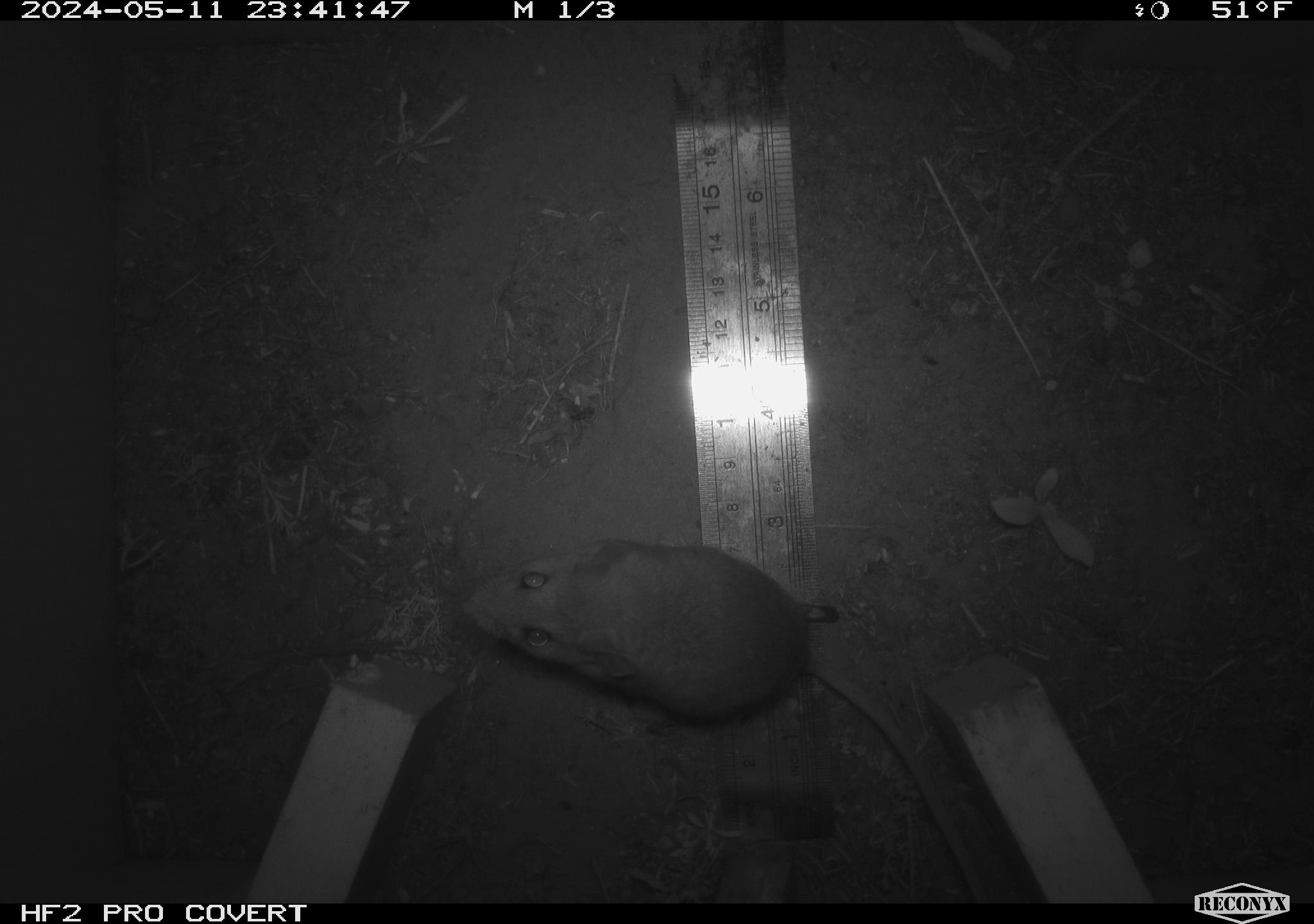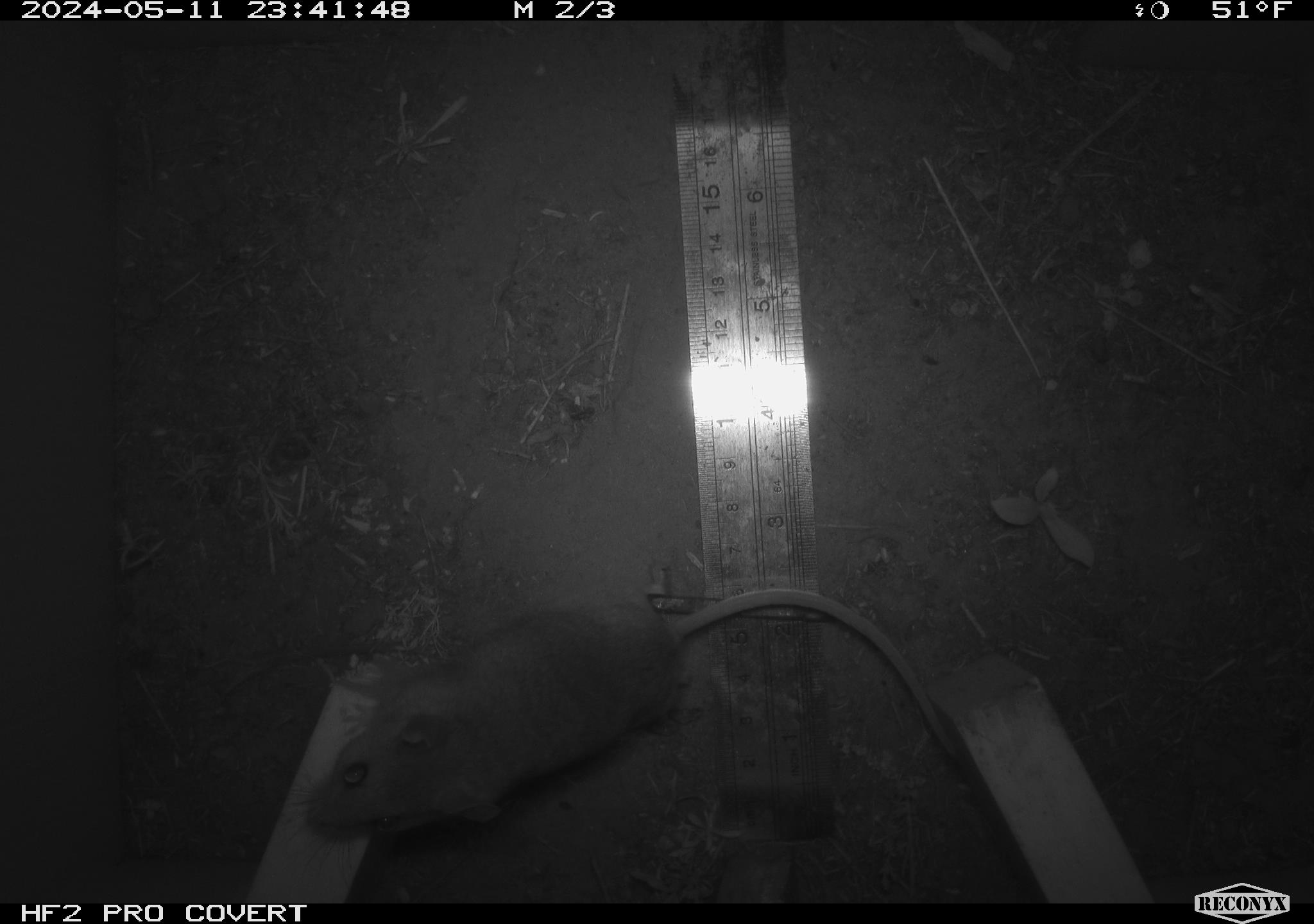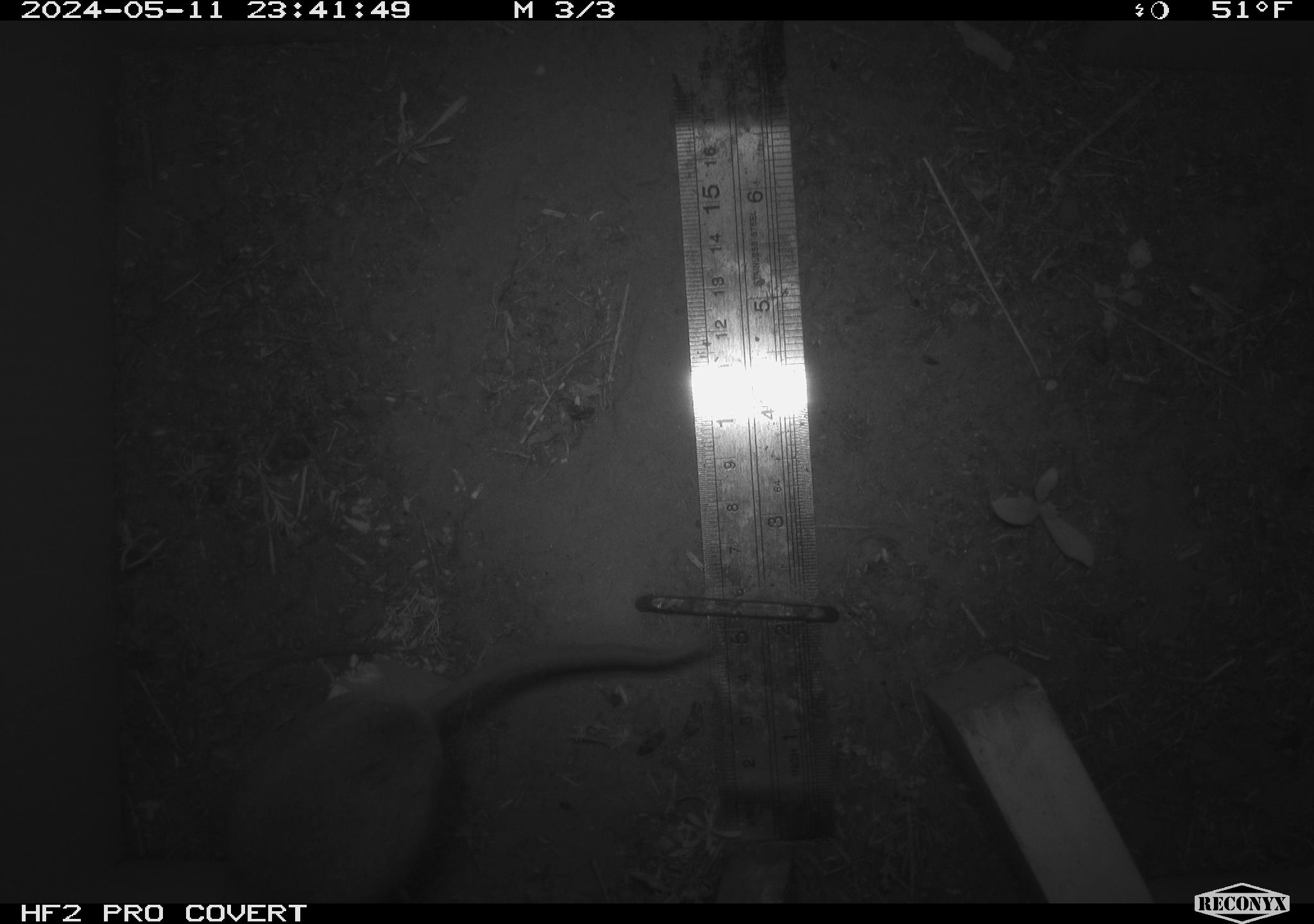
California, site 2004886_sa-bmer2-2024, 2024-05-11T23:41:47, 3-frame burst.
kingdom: Animalia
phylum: Chordata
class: Mammalia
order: Rodentia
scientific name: Rodentia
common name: mouse species